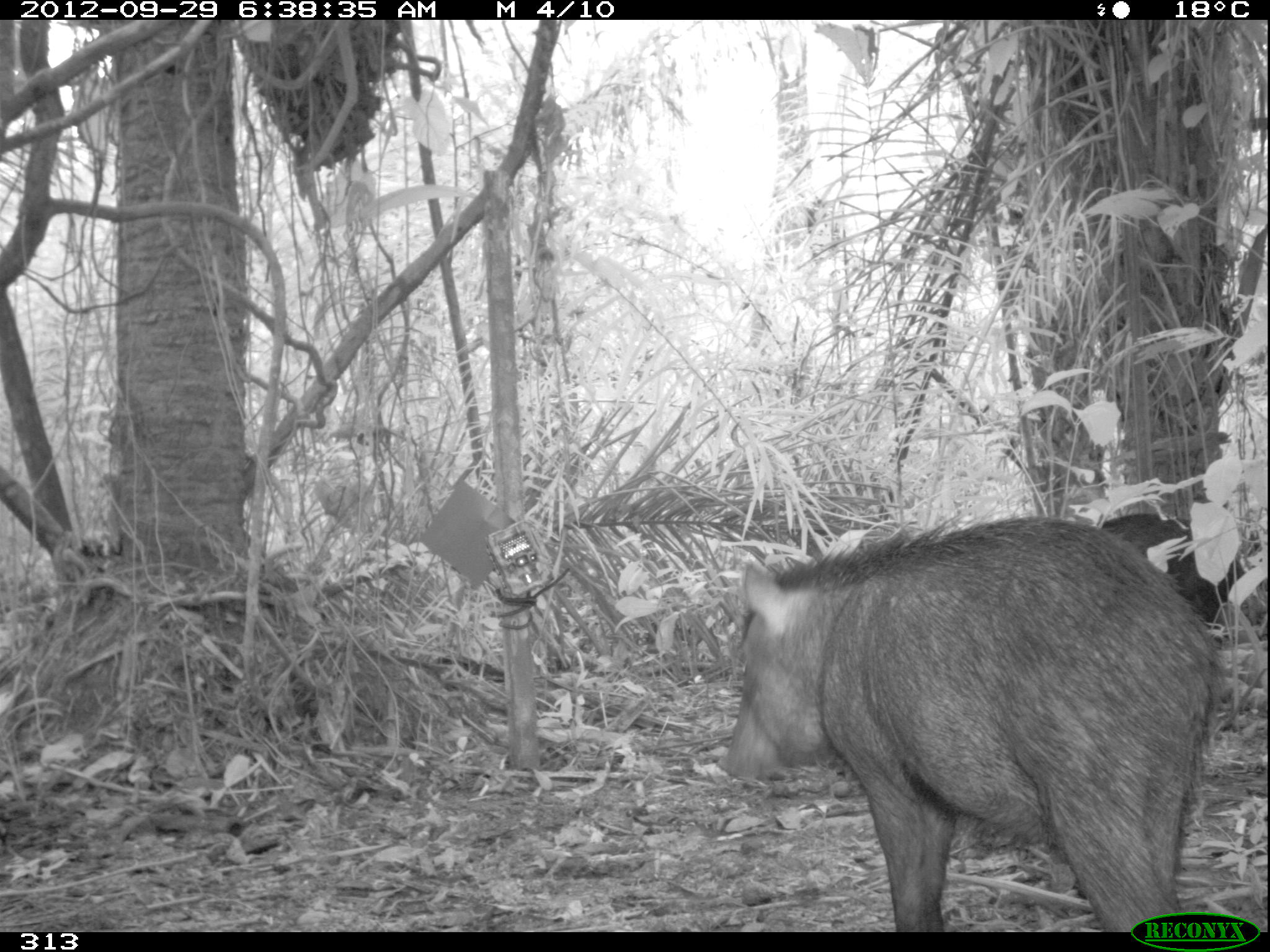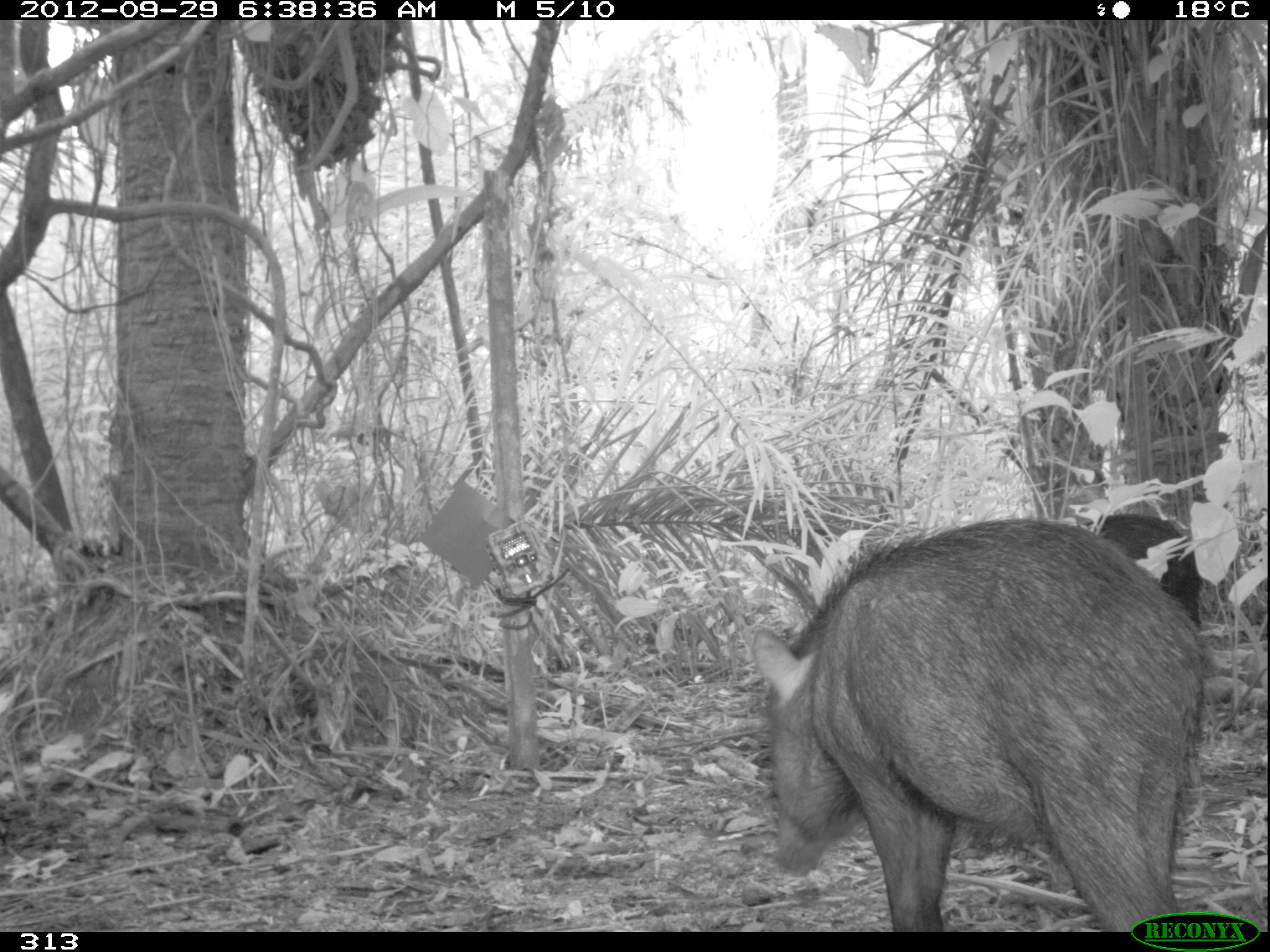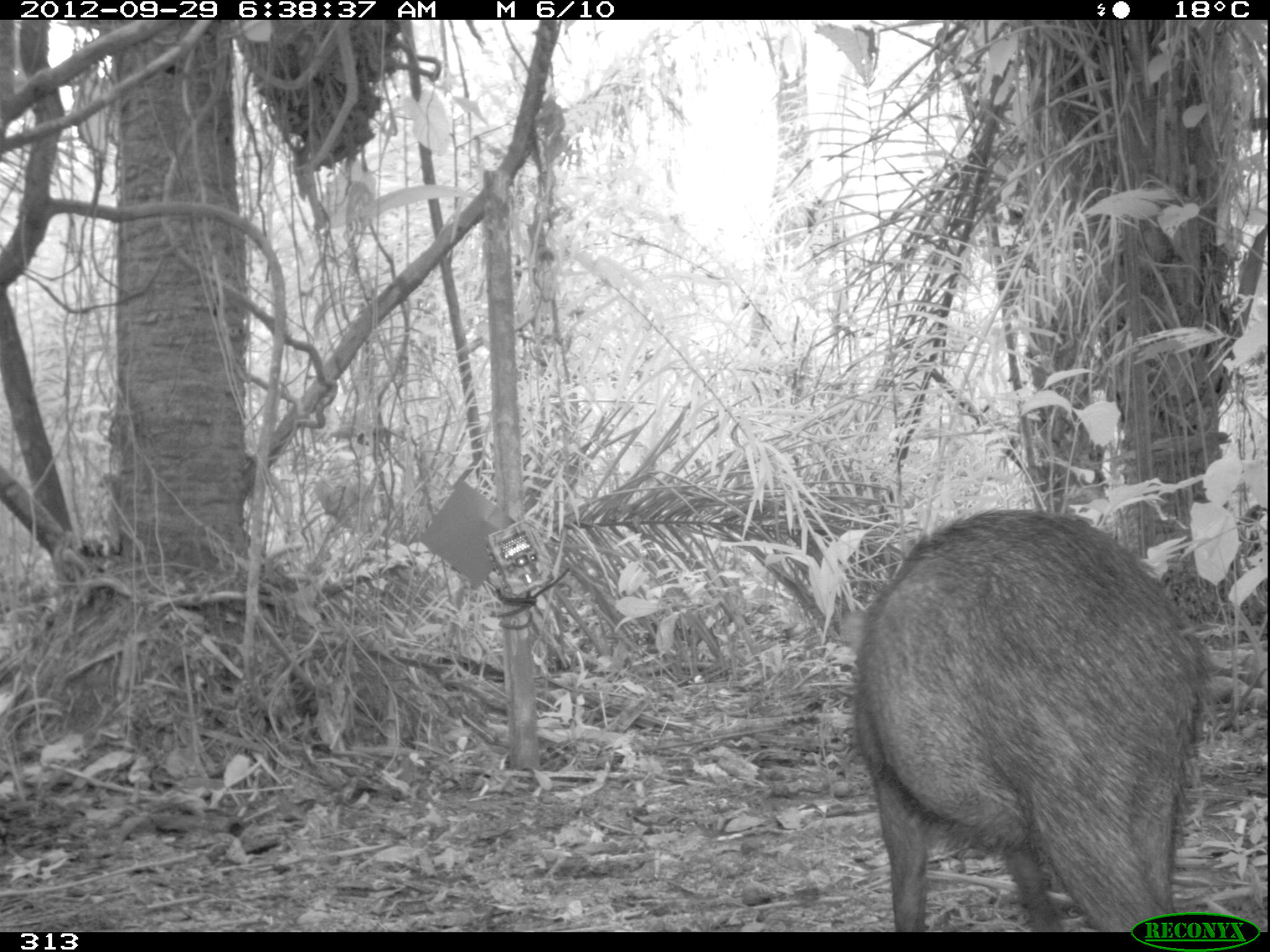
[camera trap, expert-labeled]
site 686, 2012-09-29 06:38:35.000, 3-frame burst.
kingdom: Animalia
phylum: Chordata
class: Mammalia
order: Artiodactyla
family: Tayassuidae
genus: Tayassu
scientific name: Tayassu pecari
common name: white-lipped peccary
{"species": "Tayassu pecari (white-lipped peccary)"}